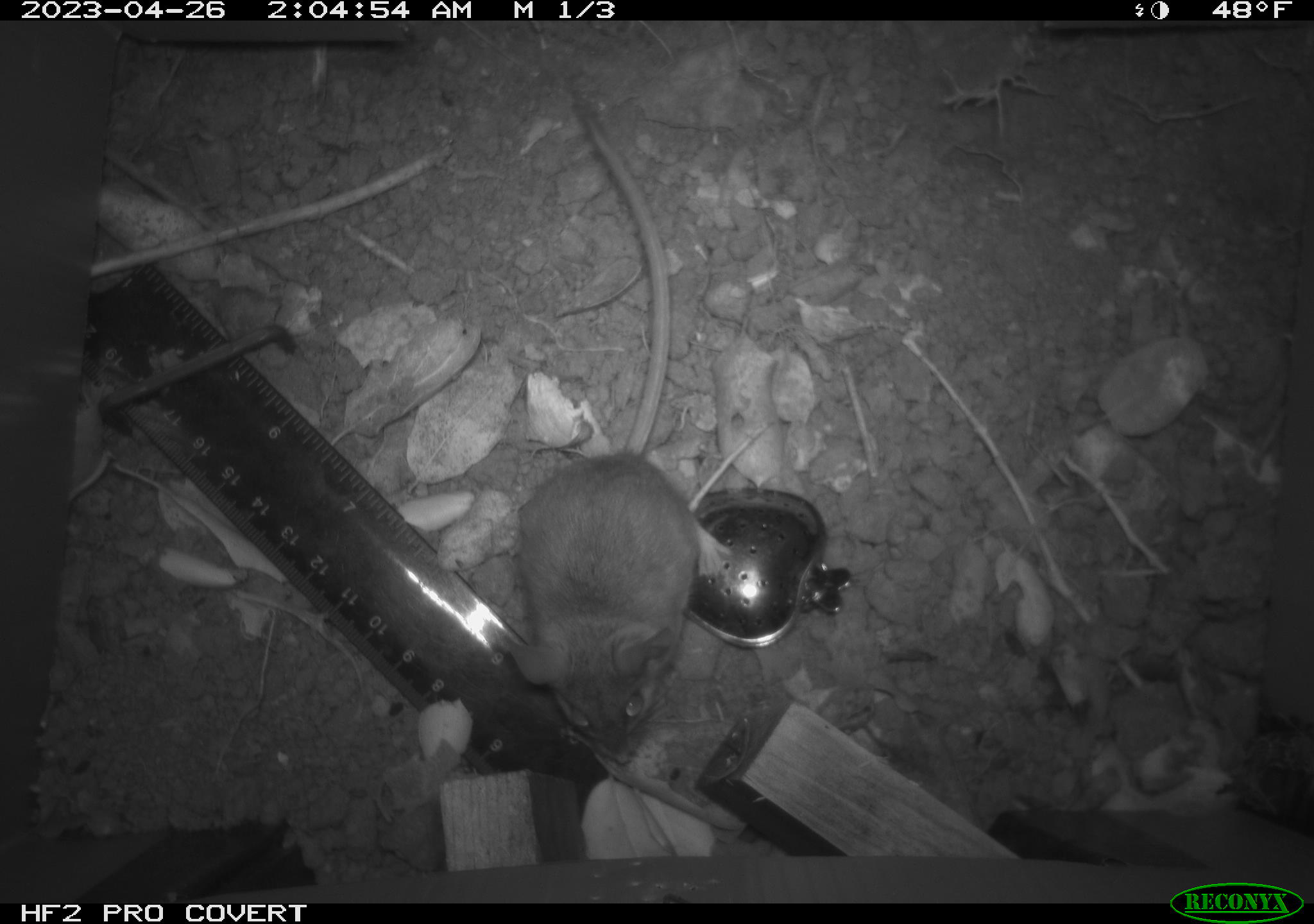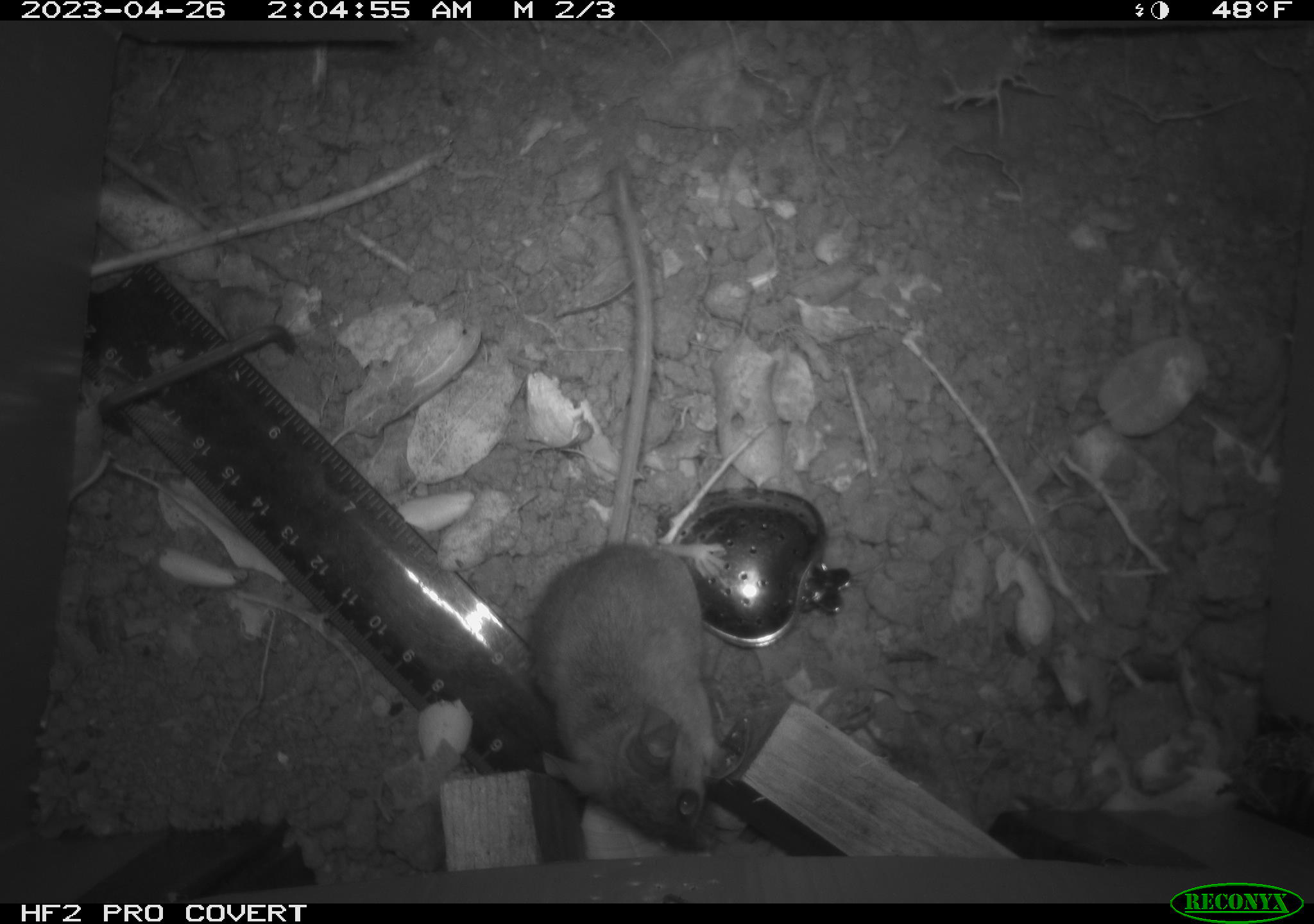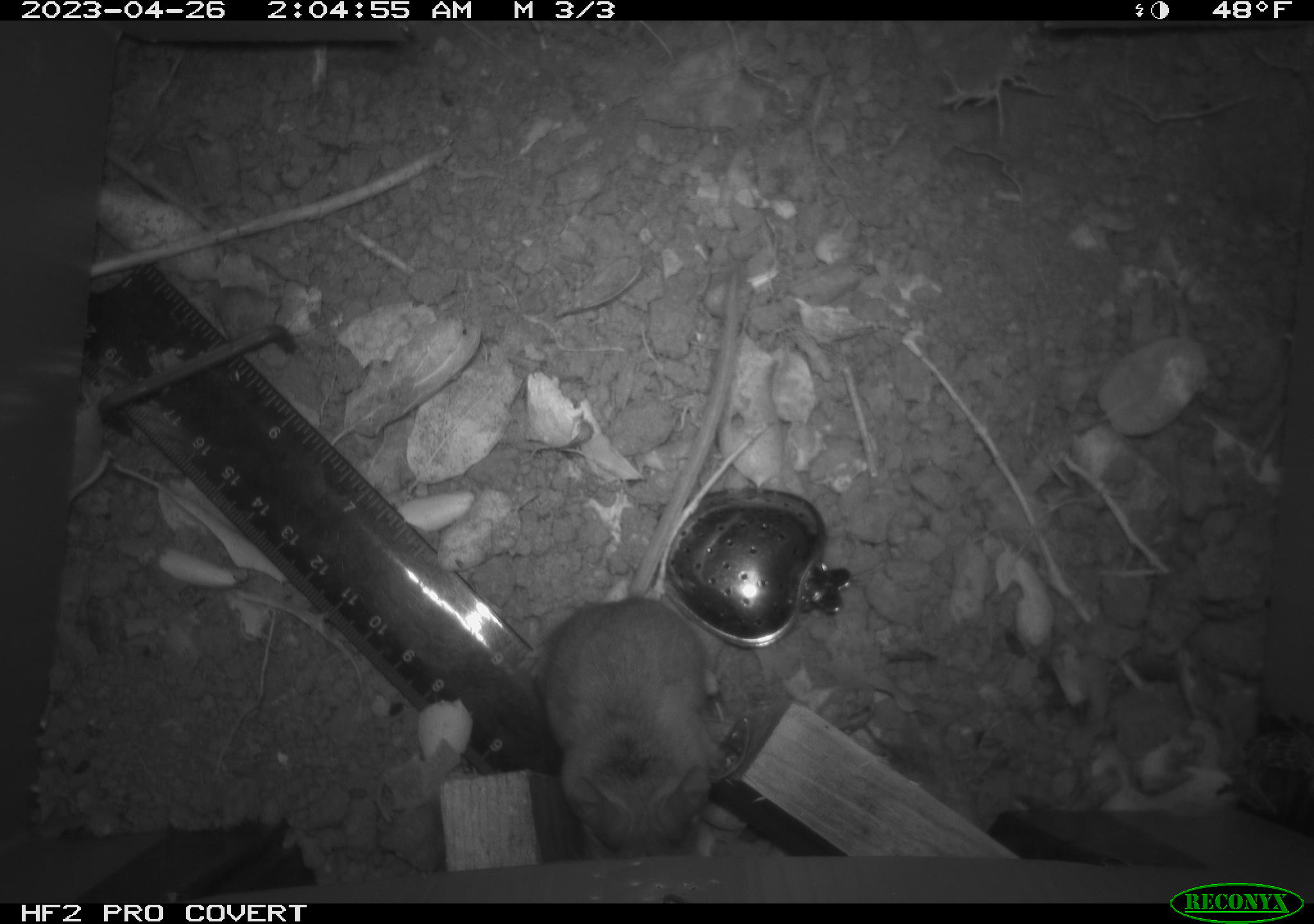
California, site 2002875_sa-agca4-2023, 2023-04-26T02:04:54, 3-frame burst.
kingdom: Animalia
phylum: Chordata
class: Mammalia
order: Rodentia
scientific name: Rodentia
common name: mouse species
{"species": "mouse species (Rodentia)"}